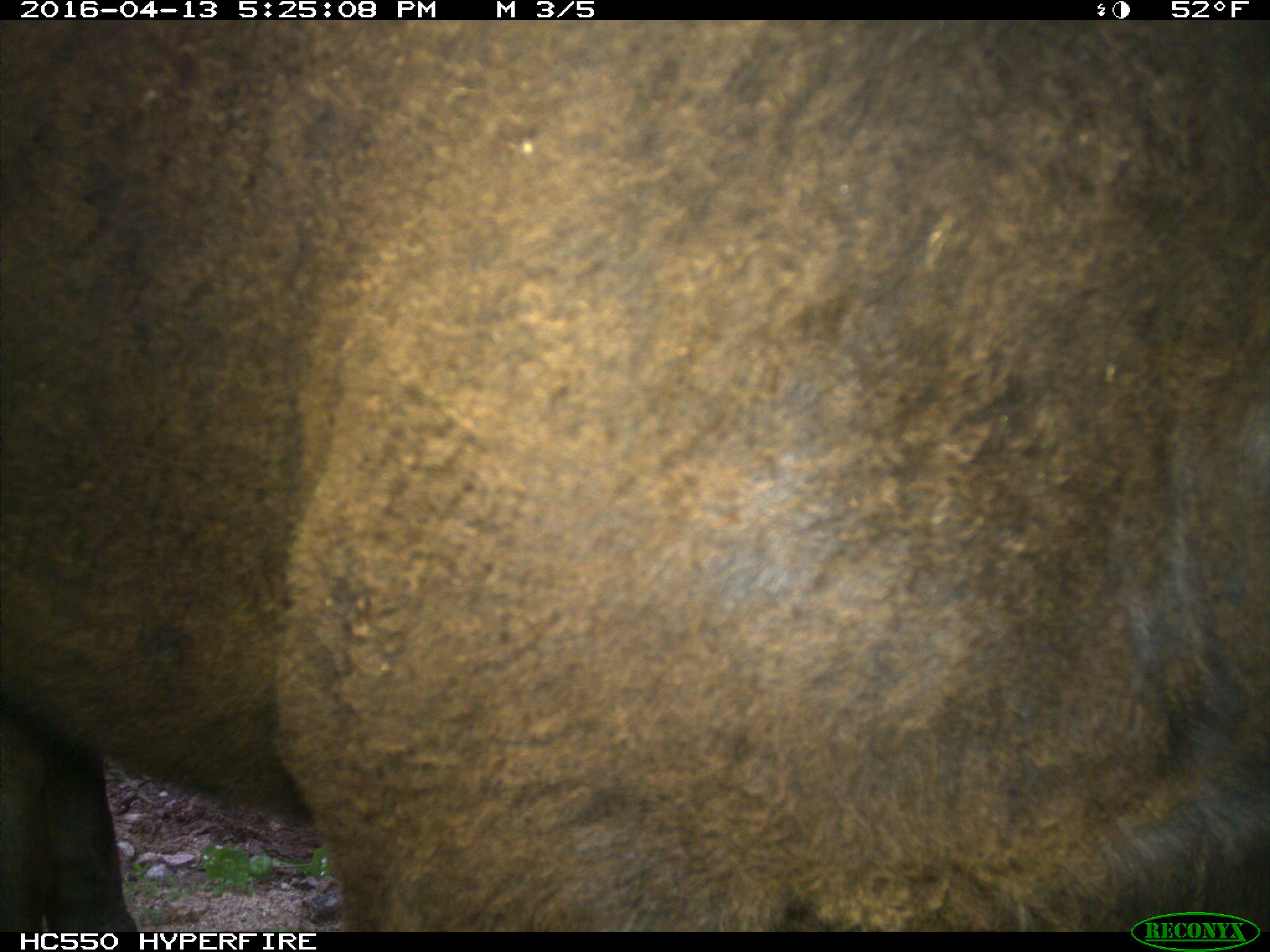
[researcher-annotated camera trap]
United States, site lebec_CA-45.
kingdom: Animalia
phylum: Chordata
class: Mammalia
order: Artiodactyla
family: Bovidae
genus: Bos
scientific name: Bos taurus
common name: domestic cow